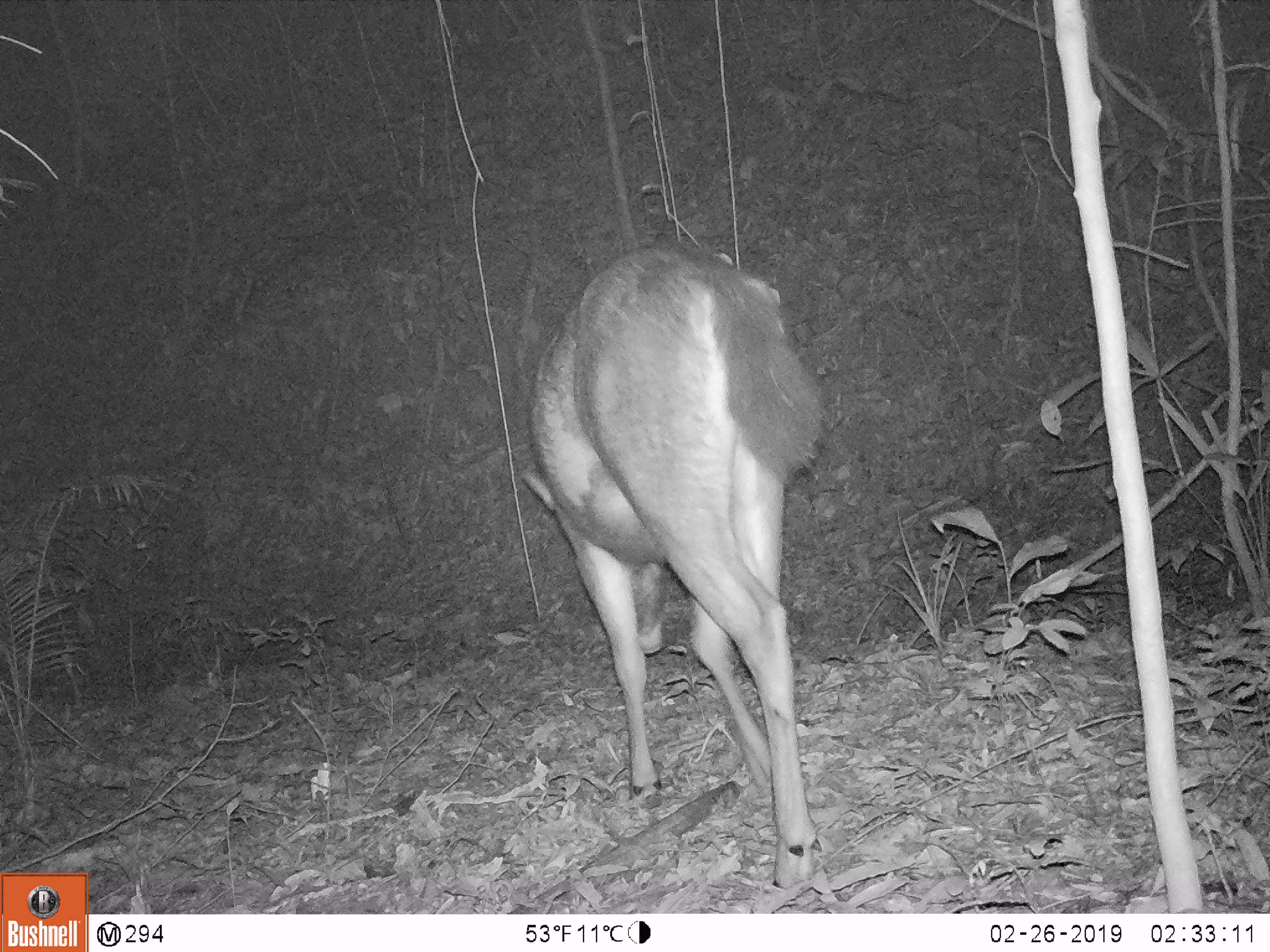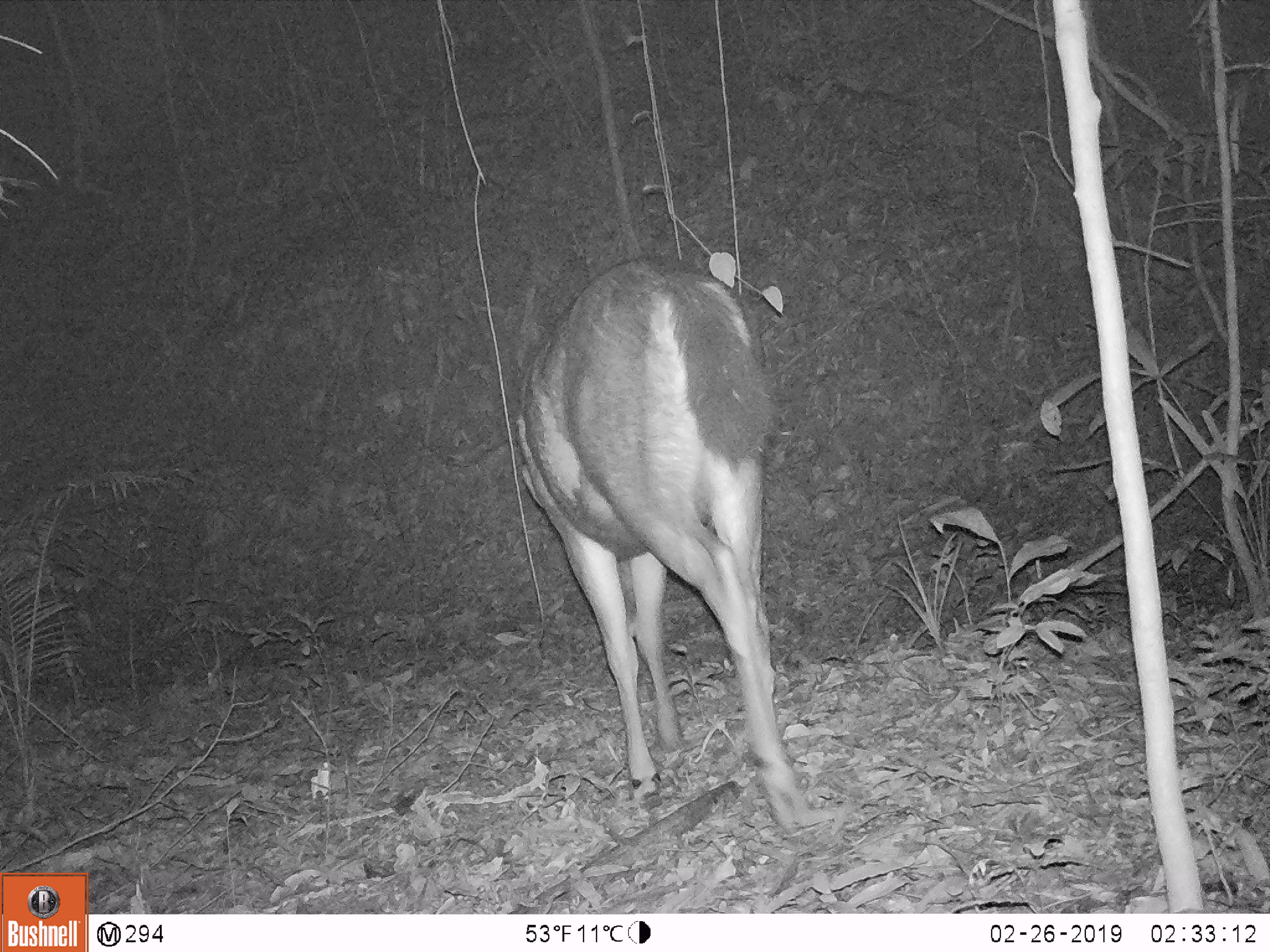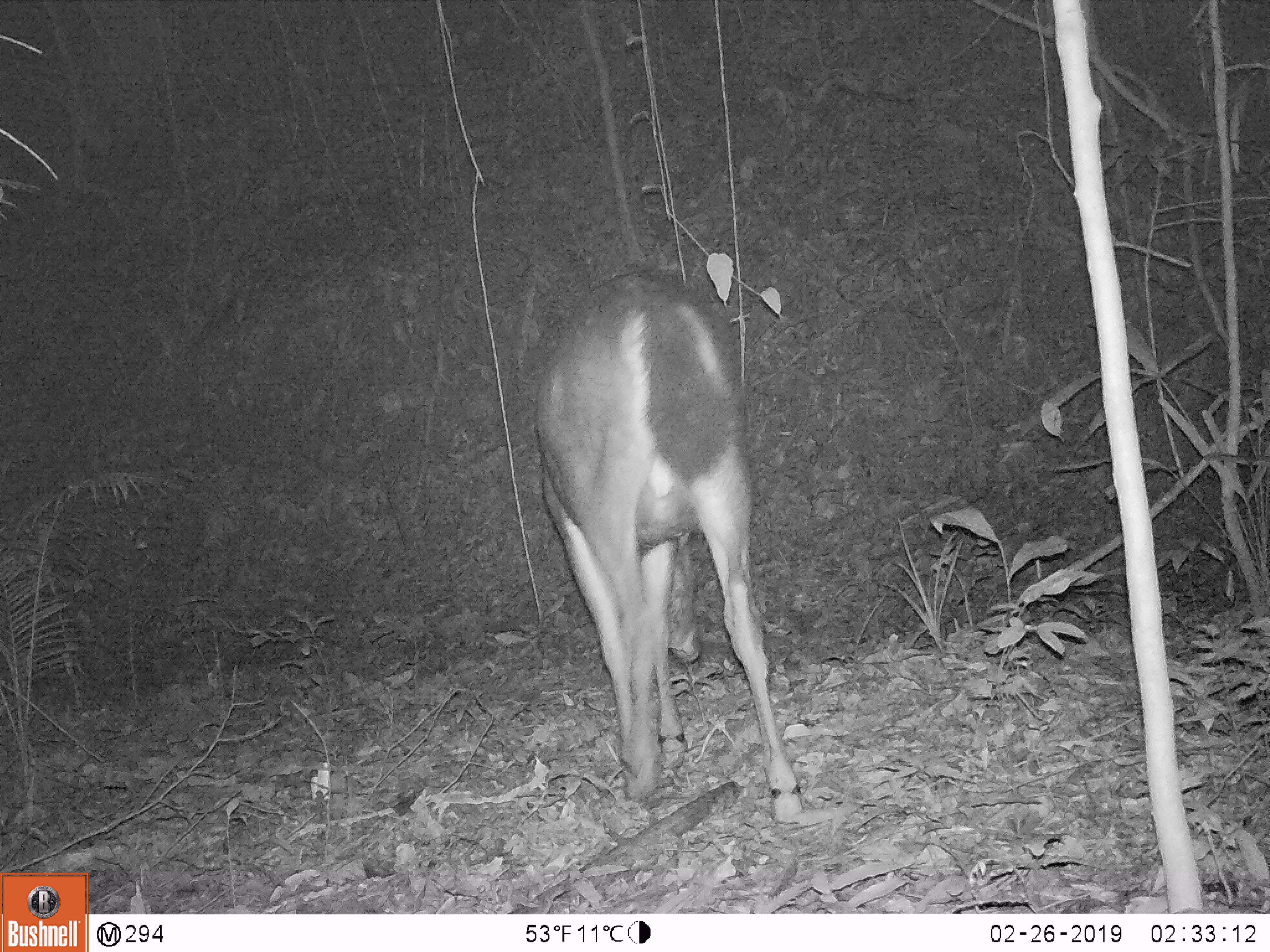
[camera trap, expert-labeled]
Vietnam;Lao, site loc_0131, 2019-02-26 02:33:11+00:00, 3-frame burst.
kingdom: Animalia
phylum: Chordata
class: Mammalia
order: Artiodactyla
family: Cervidae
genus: Rusa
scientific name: Rusa unicolor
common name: sambar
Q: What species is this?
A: Sambar (Rusa unicolor).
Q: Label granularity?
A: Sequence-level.